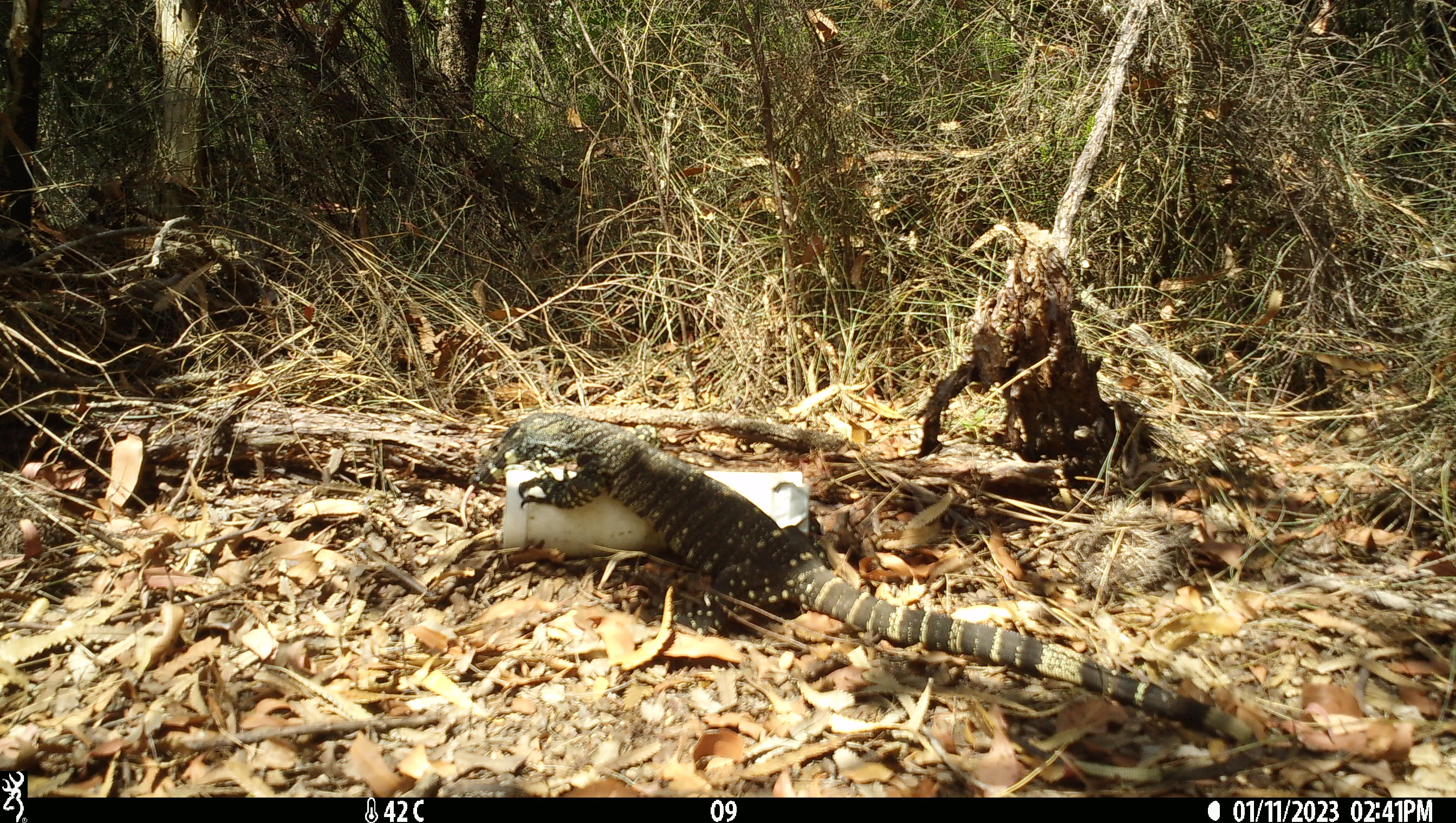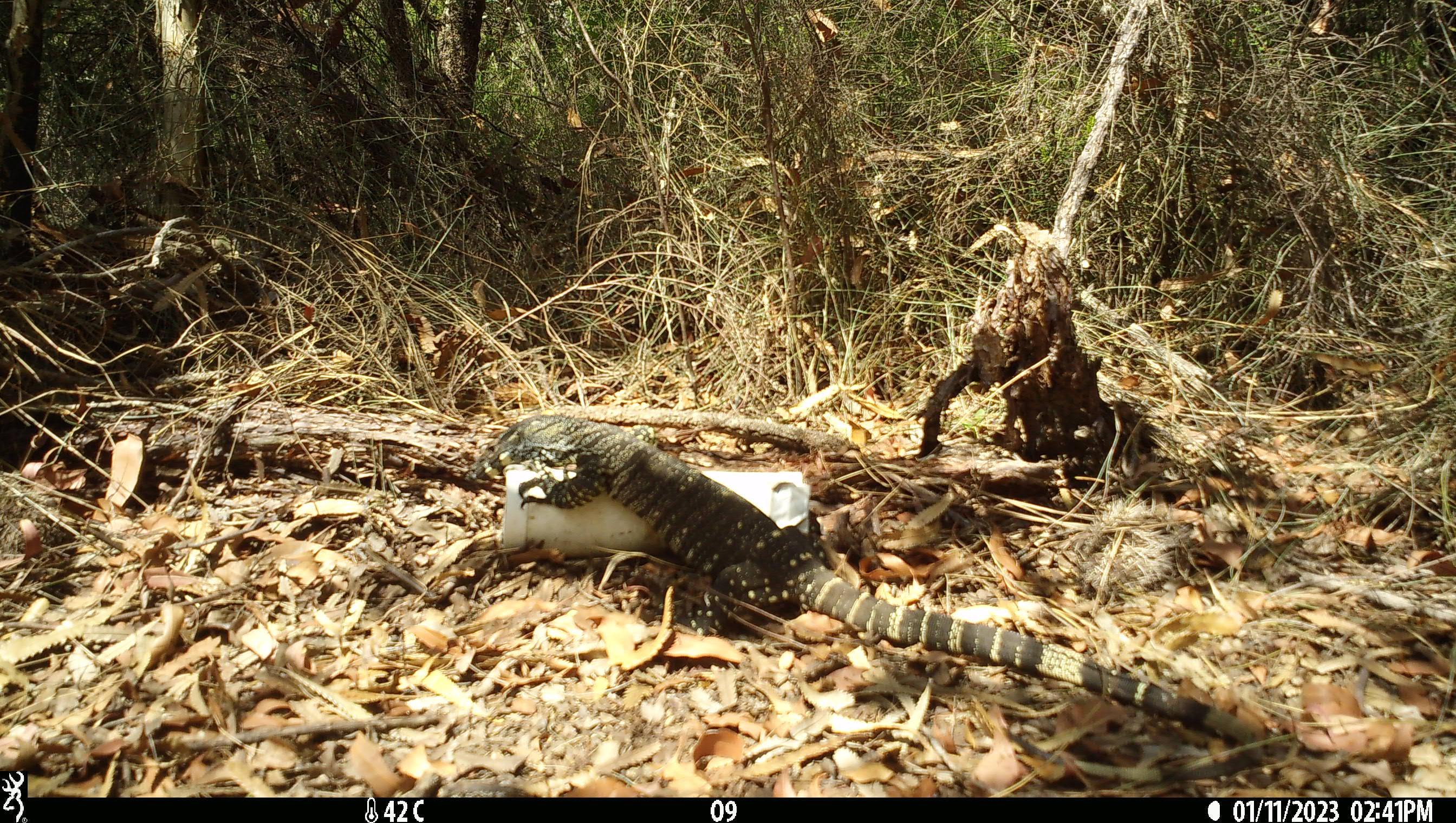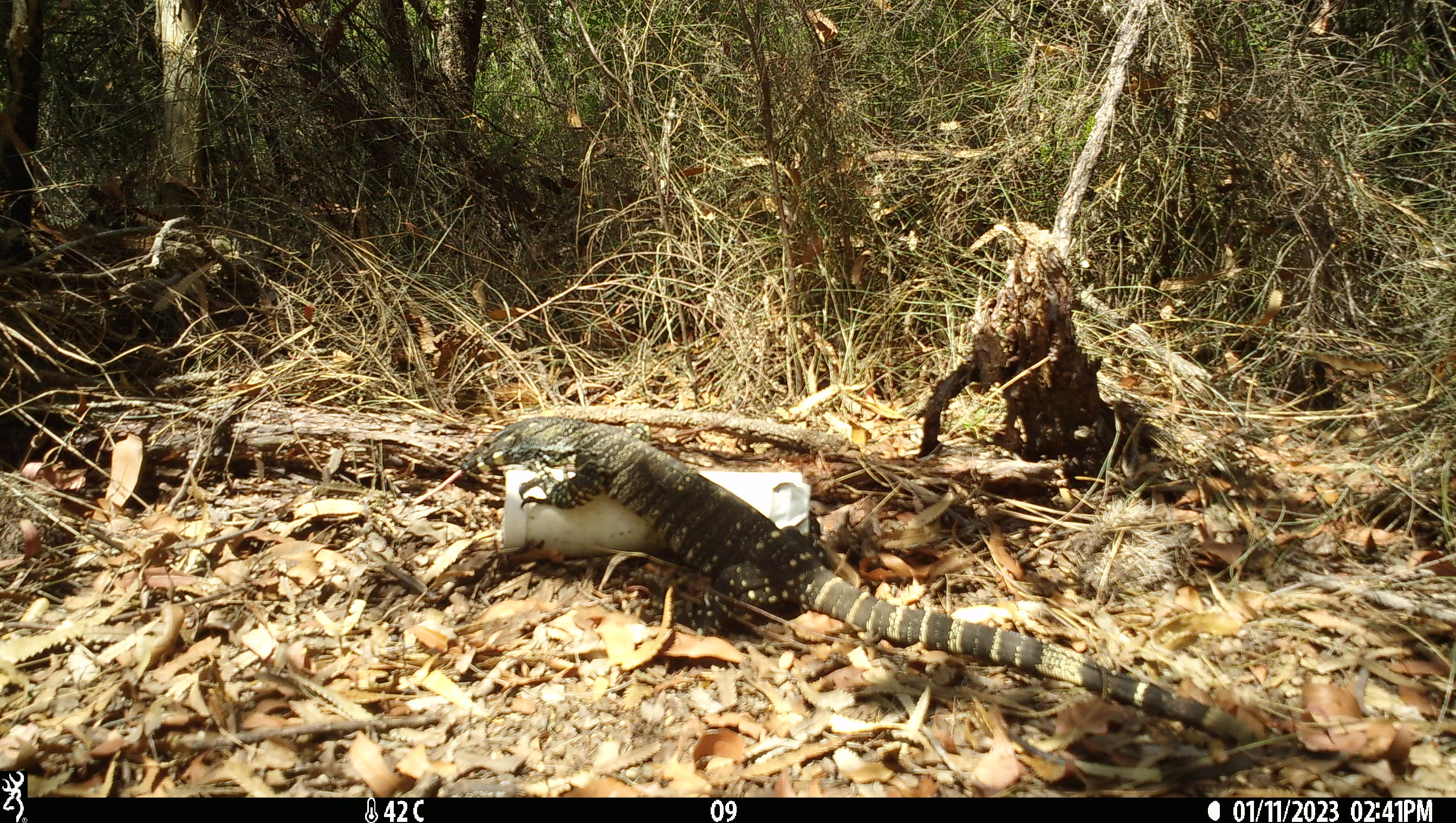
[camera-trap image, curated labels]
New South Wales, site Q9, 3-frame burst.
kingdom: Animalia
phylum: Chordata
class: Reptilia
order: Squamata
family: Varanidae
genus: Varanus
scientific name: Varanus varius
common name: lace monitor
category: goanna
Goanna (lace monitor) (Varanus varius).